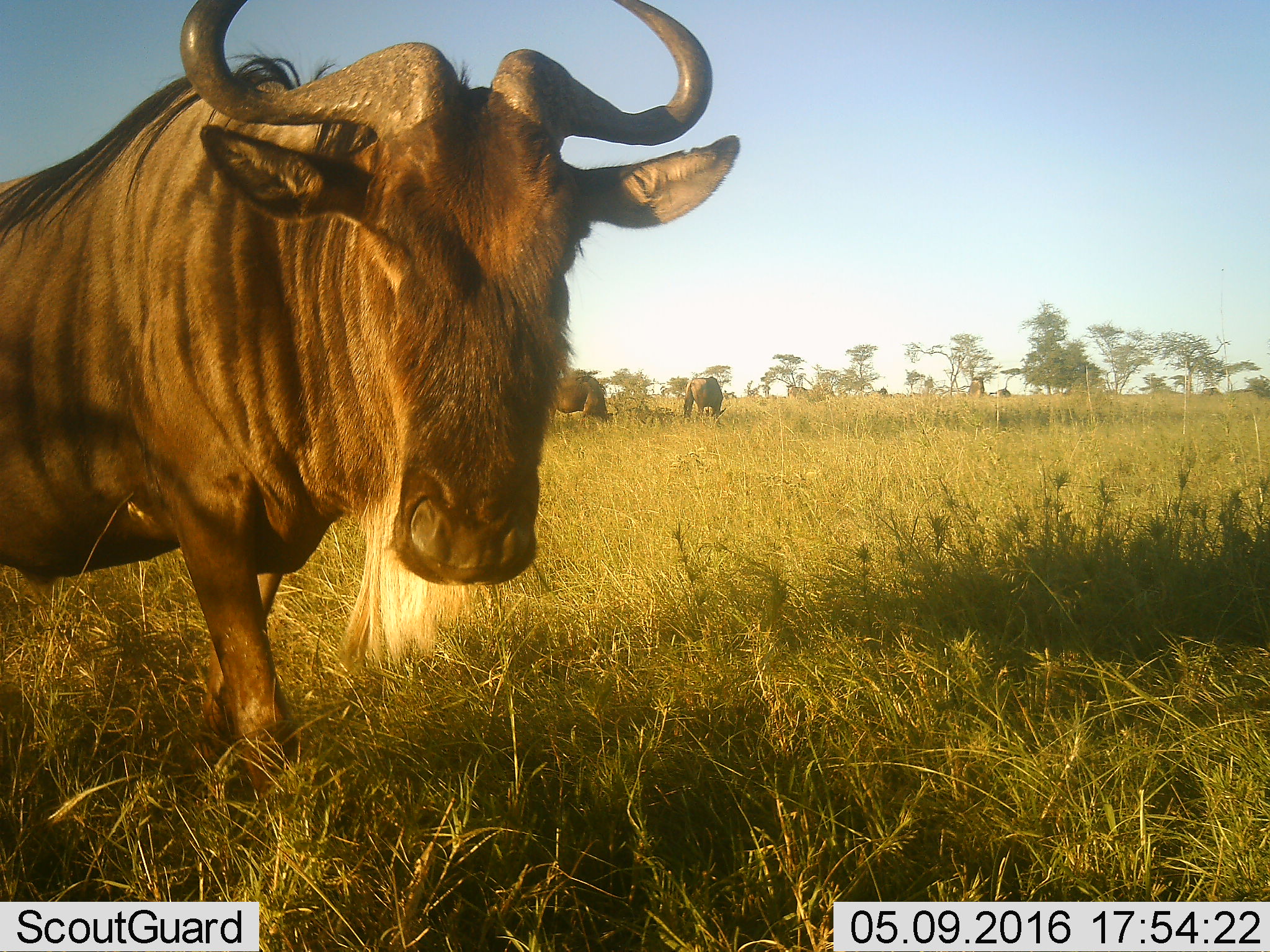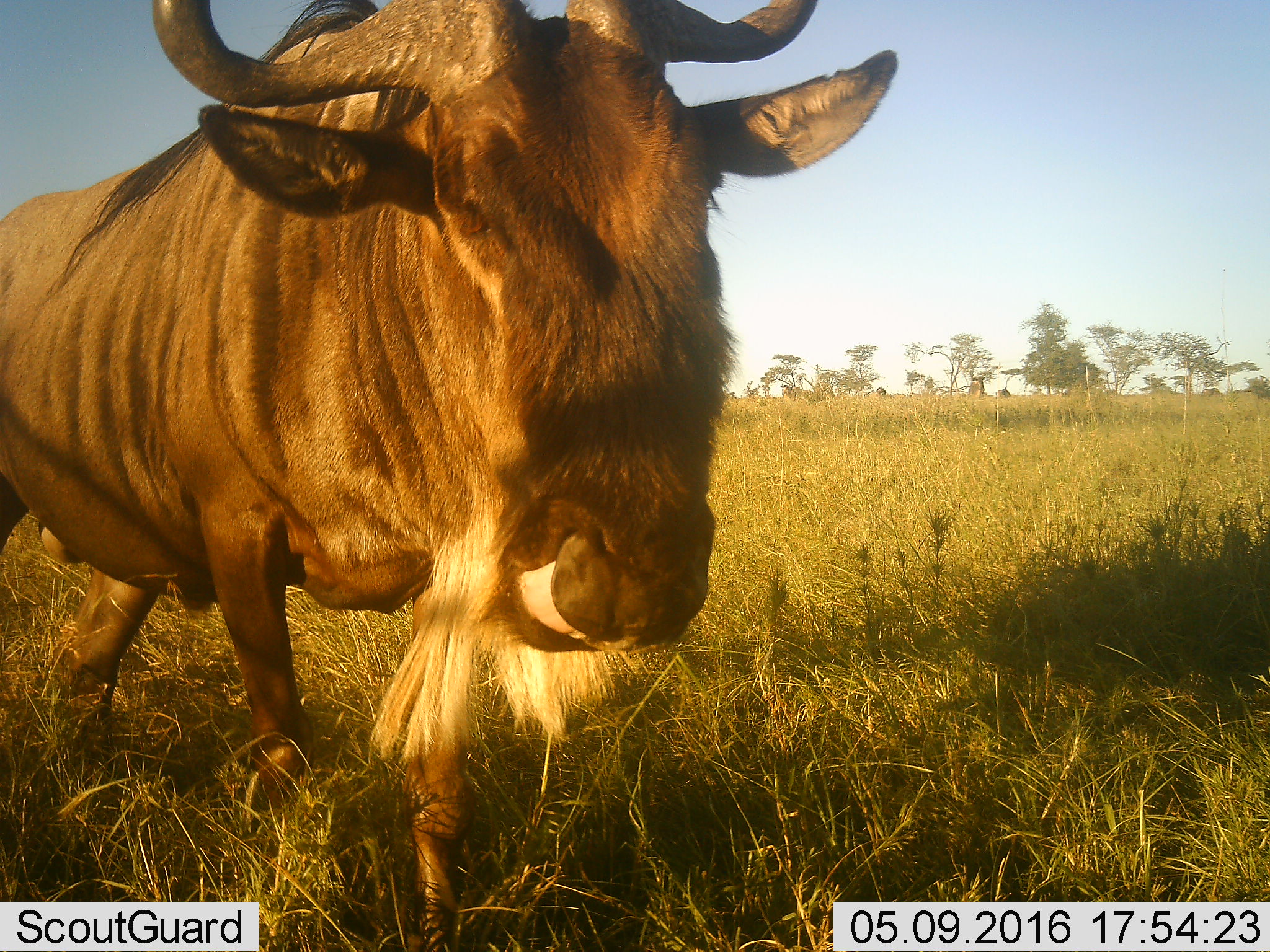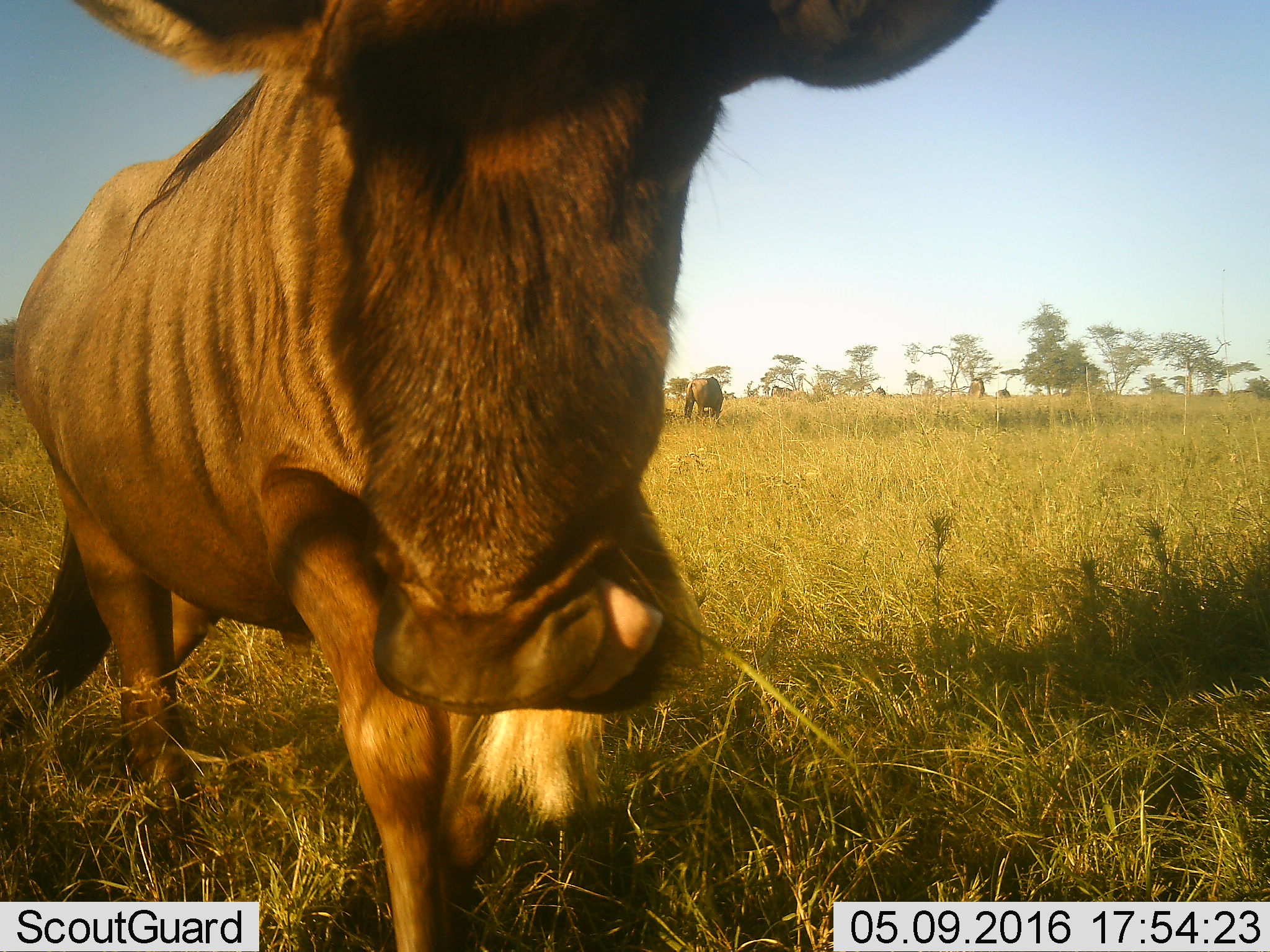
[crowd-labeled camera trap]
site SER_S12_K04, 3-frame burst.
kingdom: Animalia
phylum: Chordata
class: Mammalia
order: Artiodactyla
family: Bovidae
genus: Connochaetes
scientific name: Connochaetes taurinus taurinus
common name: blue wildebeest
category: wildebeestblue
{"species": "wildebeestblue (blue wildebeest) (Connochaetes taurinus taurinus)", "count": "5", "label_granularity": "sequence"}